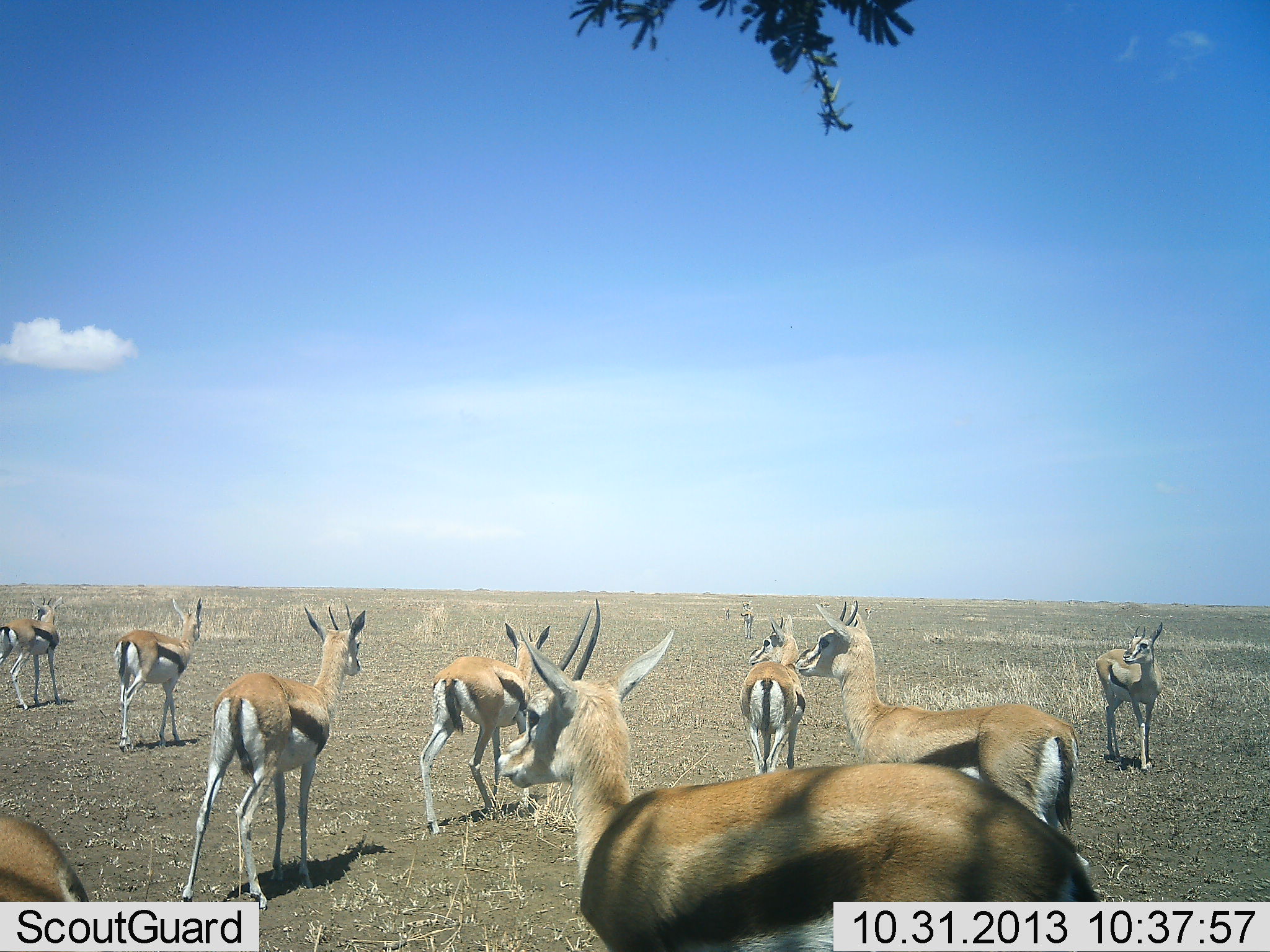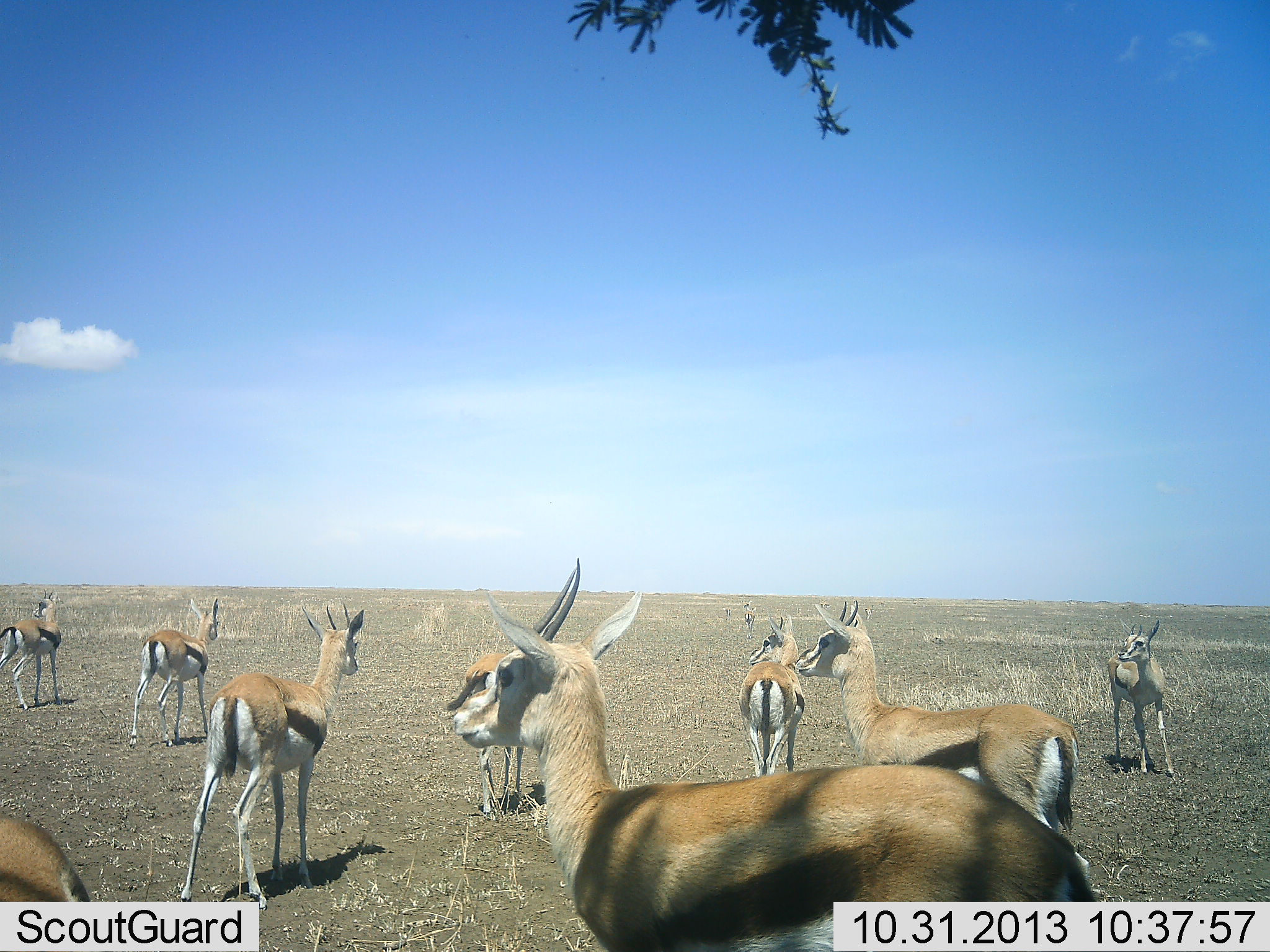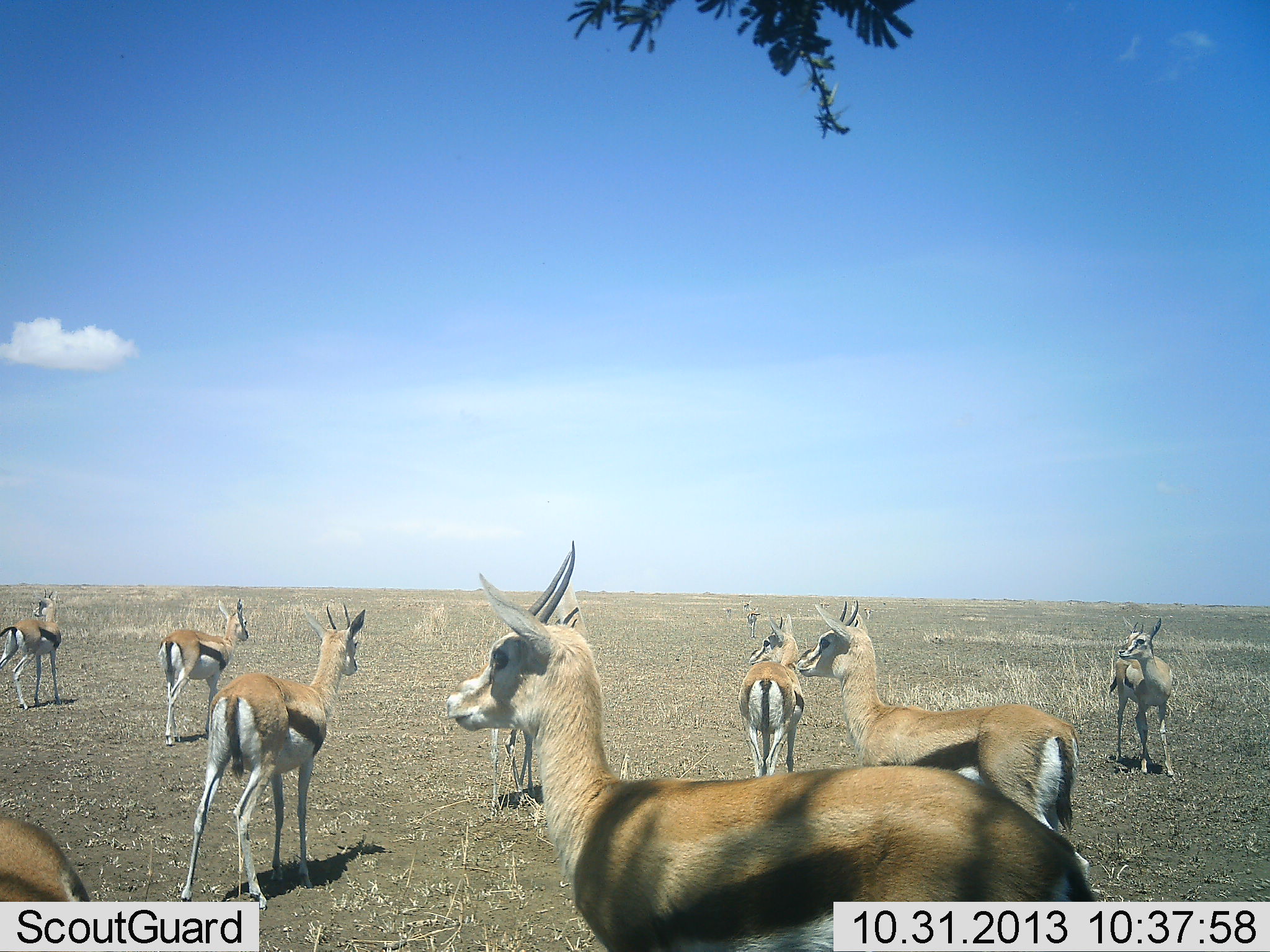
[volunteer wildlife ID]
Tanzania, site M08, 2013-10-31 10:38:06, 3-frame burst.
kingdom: Animalia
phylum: Chordata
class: Mammalia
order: Artiodactyla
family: Bovidae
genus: Eudorcas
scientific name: Eudorcas thomsonii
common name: thomson's gazelle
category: gazellethomsons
Gazellethomsons (thomson's gazelle) (Eudorcas thomsonii), count 9. Behavior (volunteer vote fractions): standing 88%, resting 4%, moving 52%, interacting 4%. Young present (vote fraction): 12%. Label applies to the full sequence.